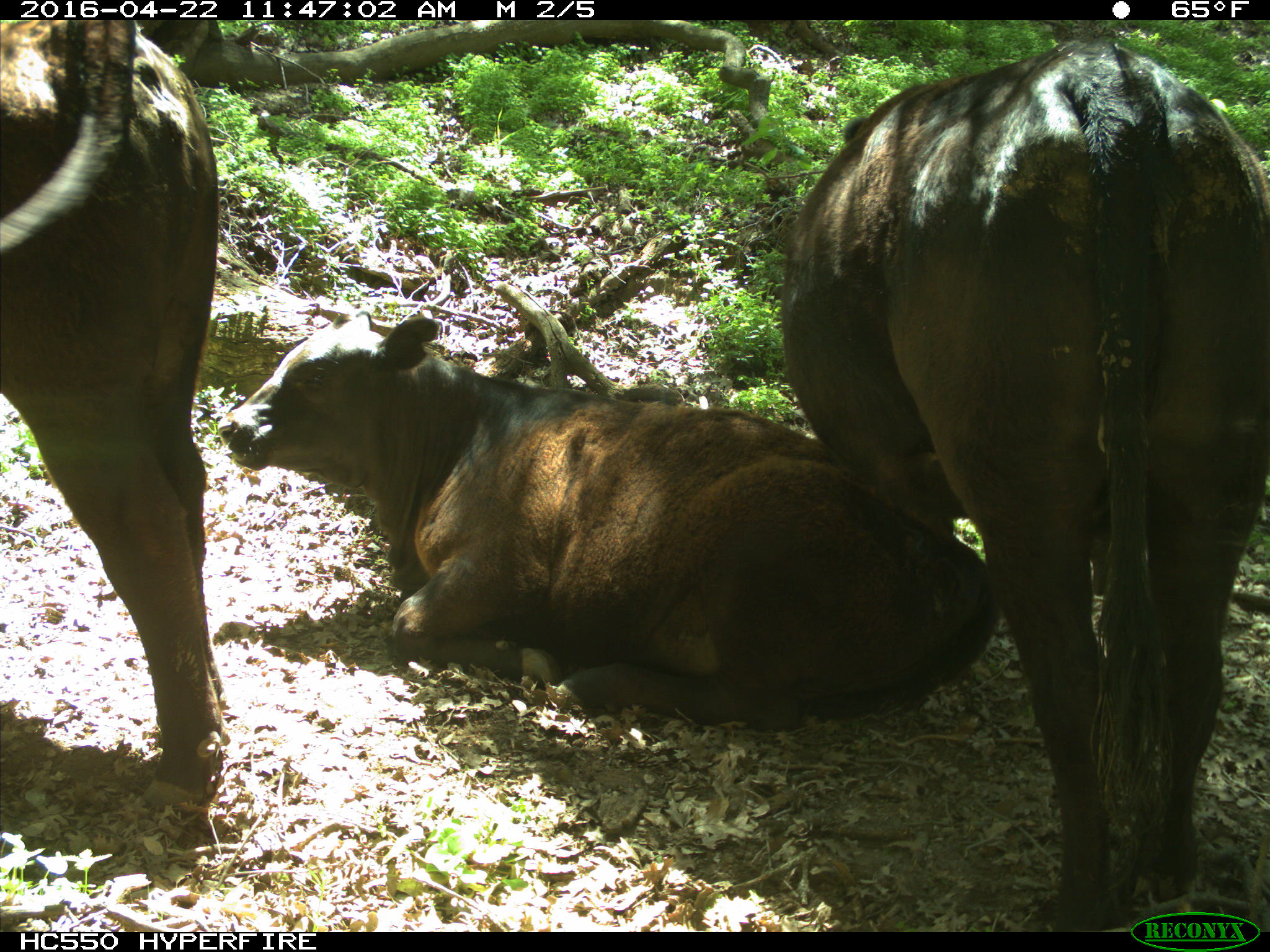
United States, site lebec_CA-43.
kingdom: Animalia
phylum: Chordata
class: Mammalia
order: Artiodactyla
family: Bovidae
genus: Bos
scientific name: Bos taurus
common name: domestic cow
Bos taurus (domestic cow).